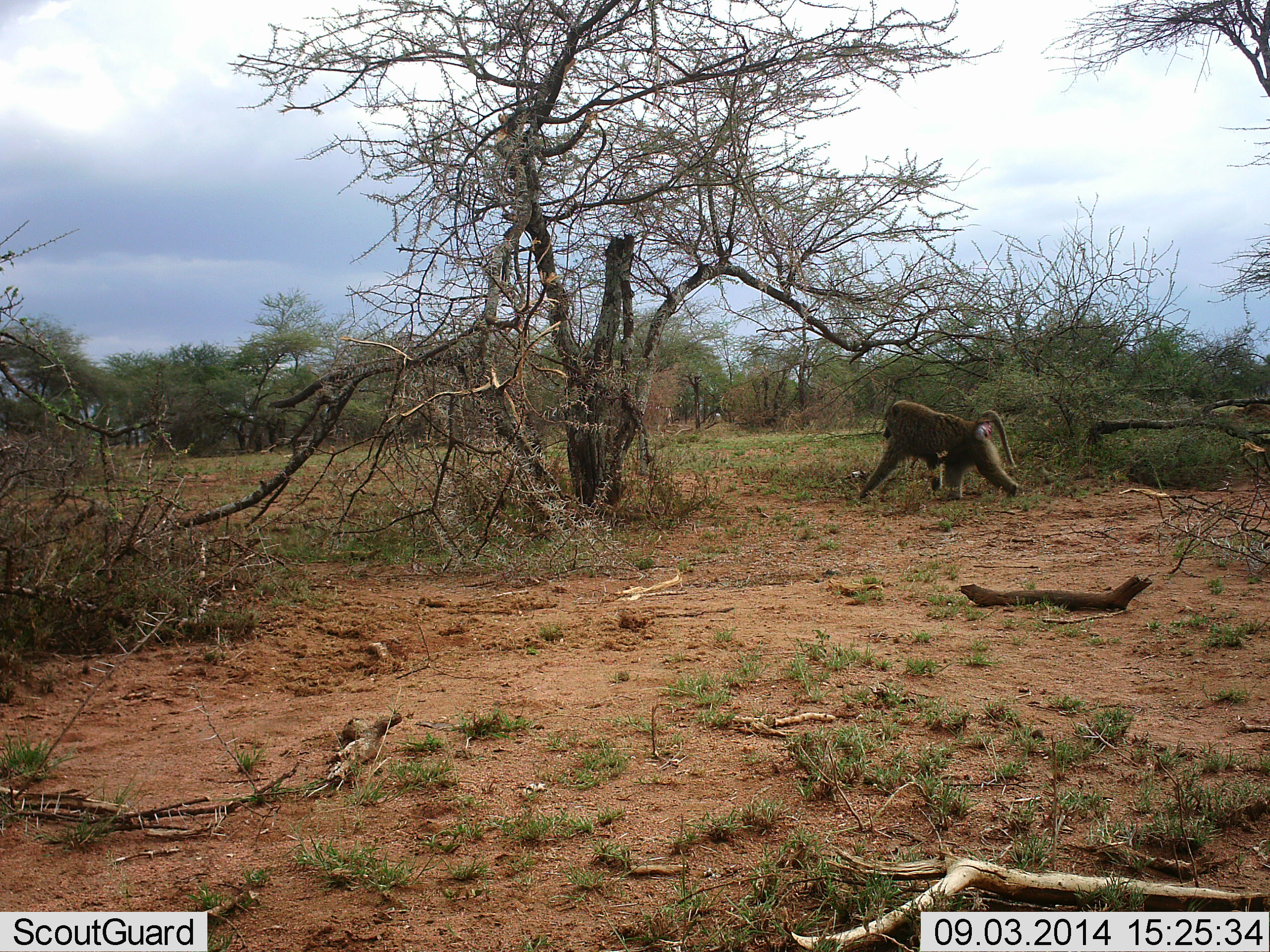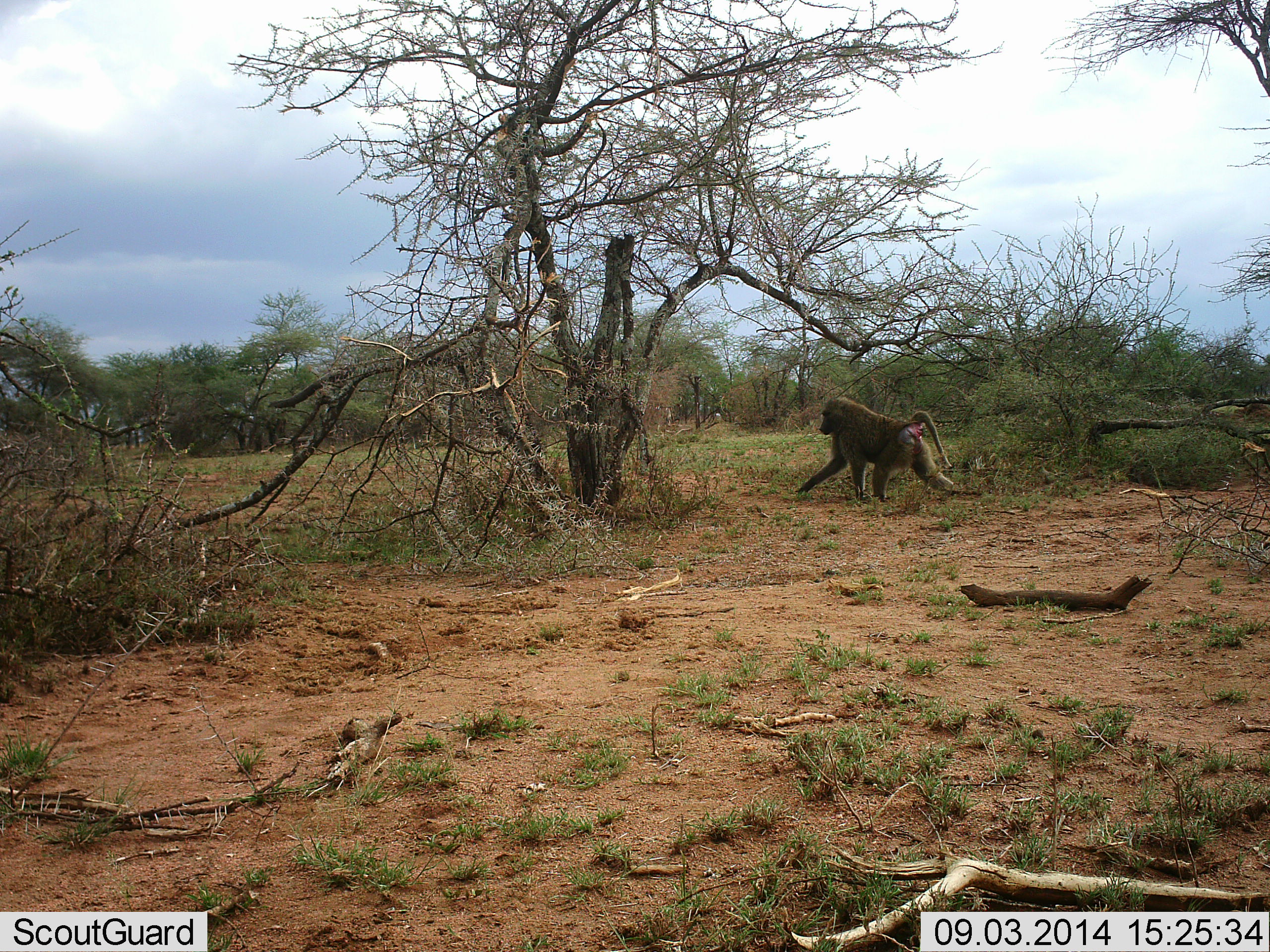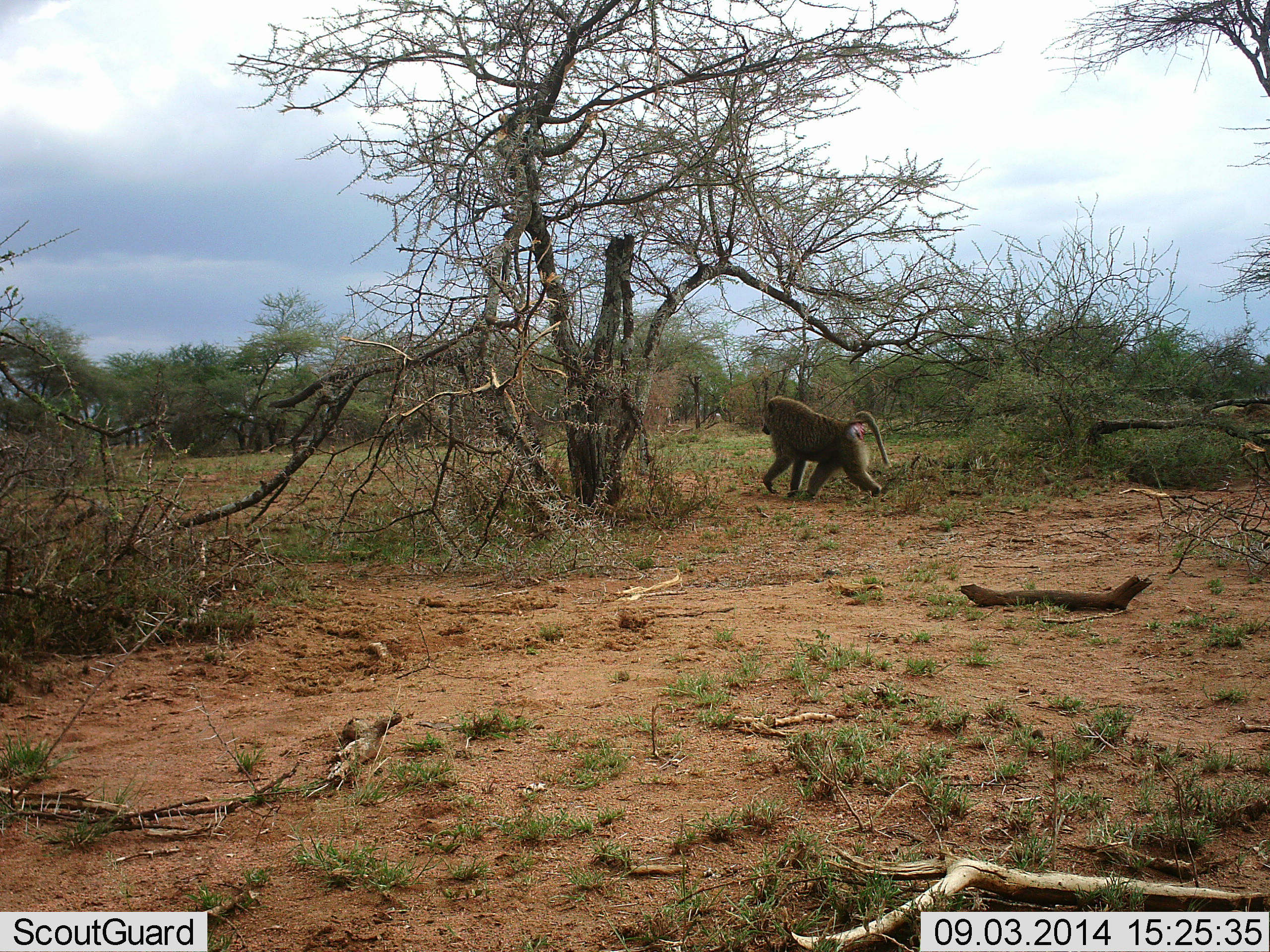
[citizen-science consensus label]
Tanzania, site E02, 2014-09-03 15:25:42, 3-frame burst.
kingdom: Animalia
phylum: Chordata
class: Mammalia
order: Primates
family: Cercopithecidae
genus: Papio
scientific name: Papio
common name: baboon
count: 1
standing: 0%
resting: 0%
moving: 100%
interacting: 0%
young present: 0%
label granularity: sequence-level